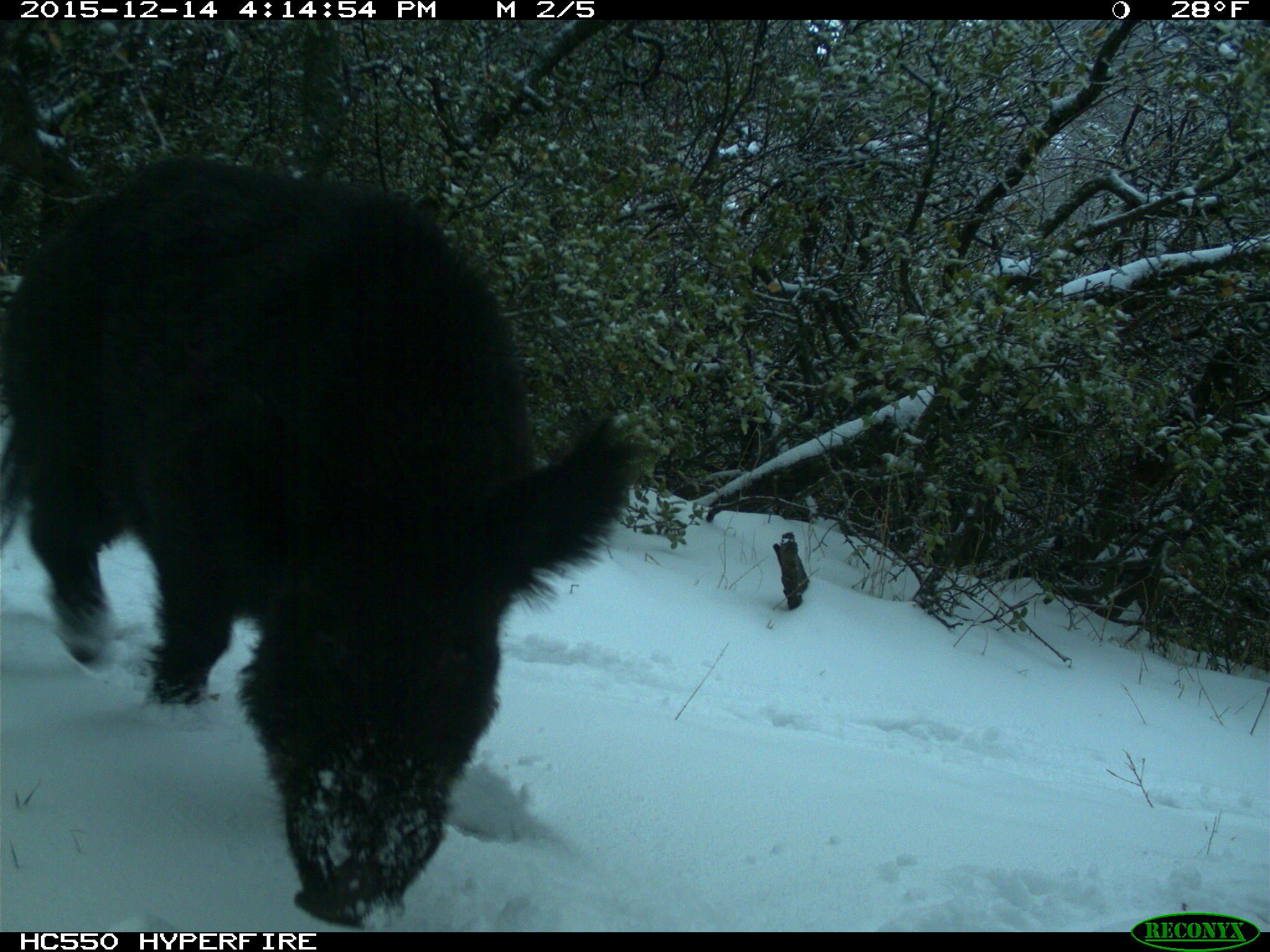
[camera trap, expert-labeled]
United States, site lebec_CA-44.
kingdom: Animalia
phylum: Chordata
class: Mammalia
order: Artiodactyla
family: Suidae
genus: Sus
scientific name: Sus scrofa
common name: wild boar